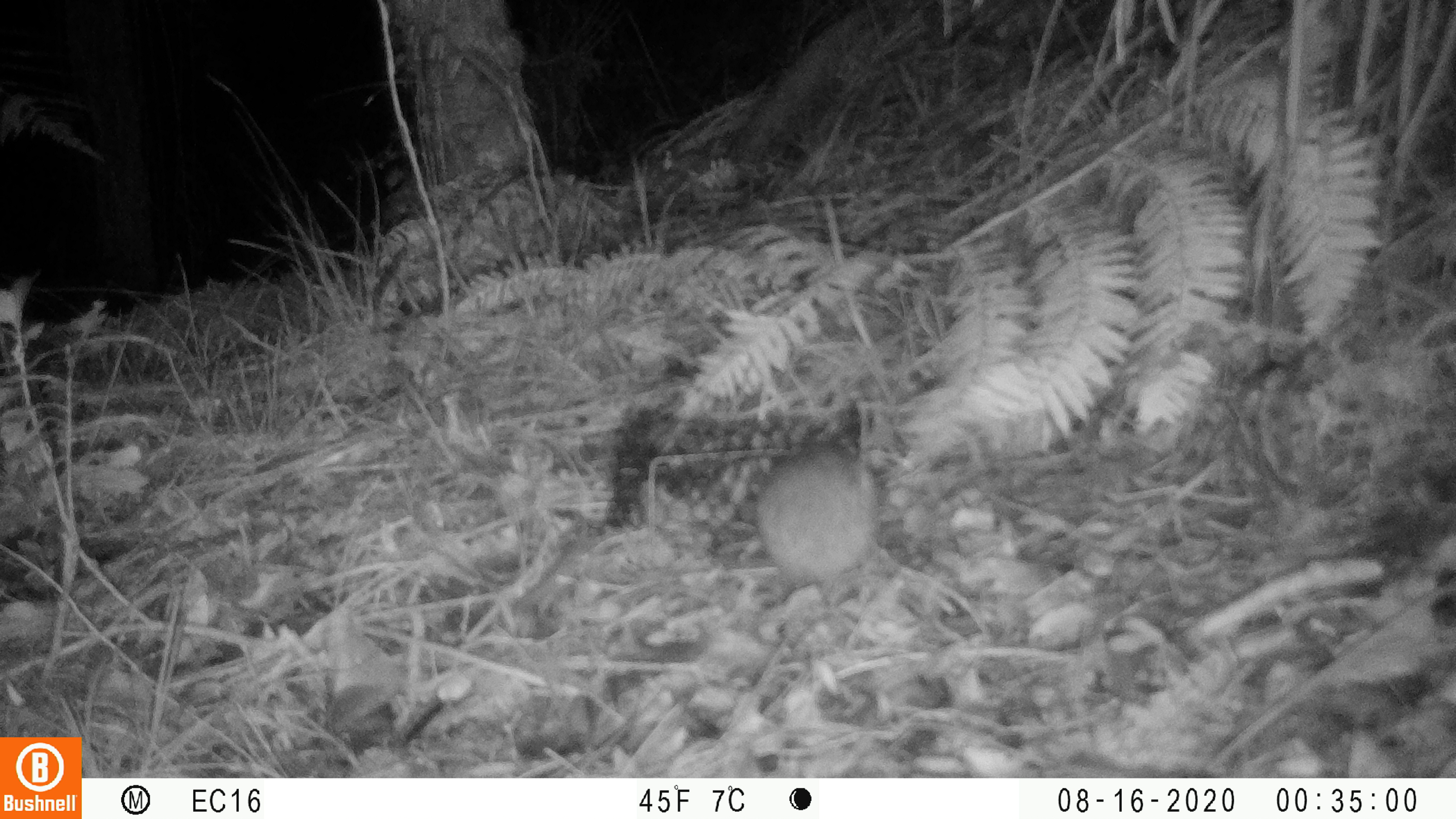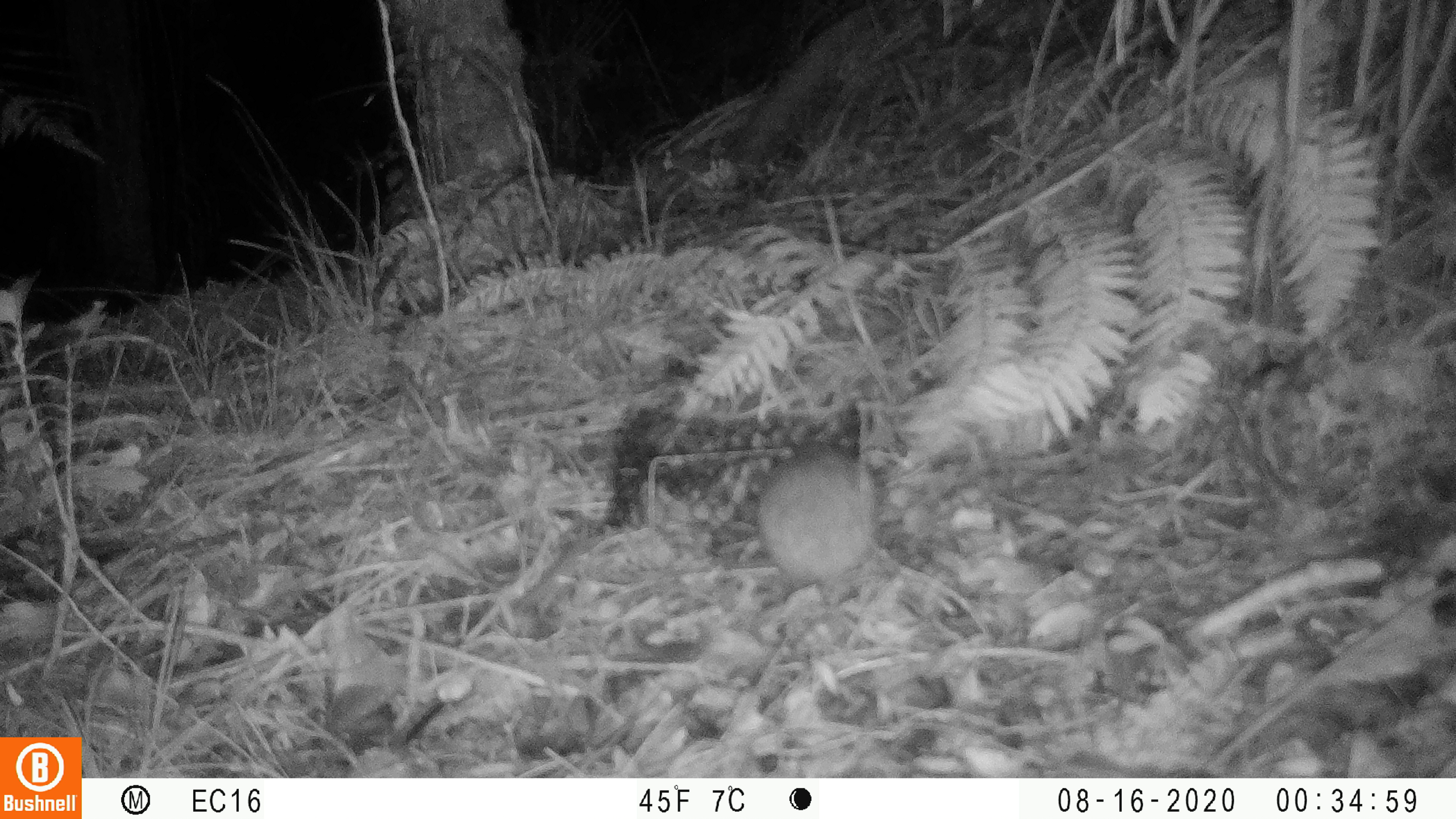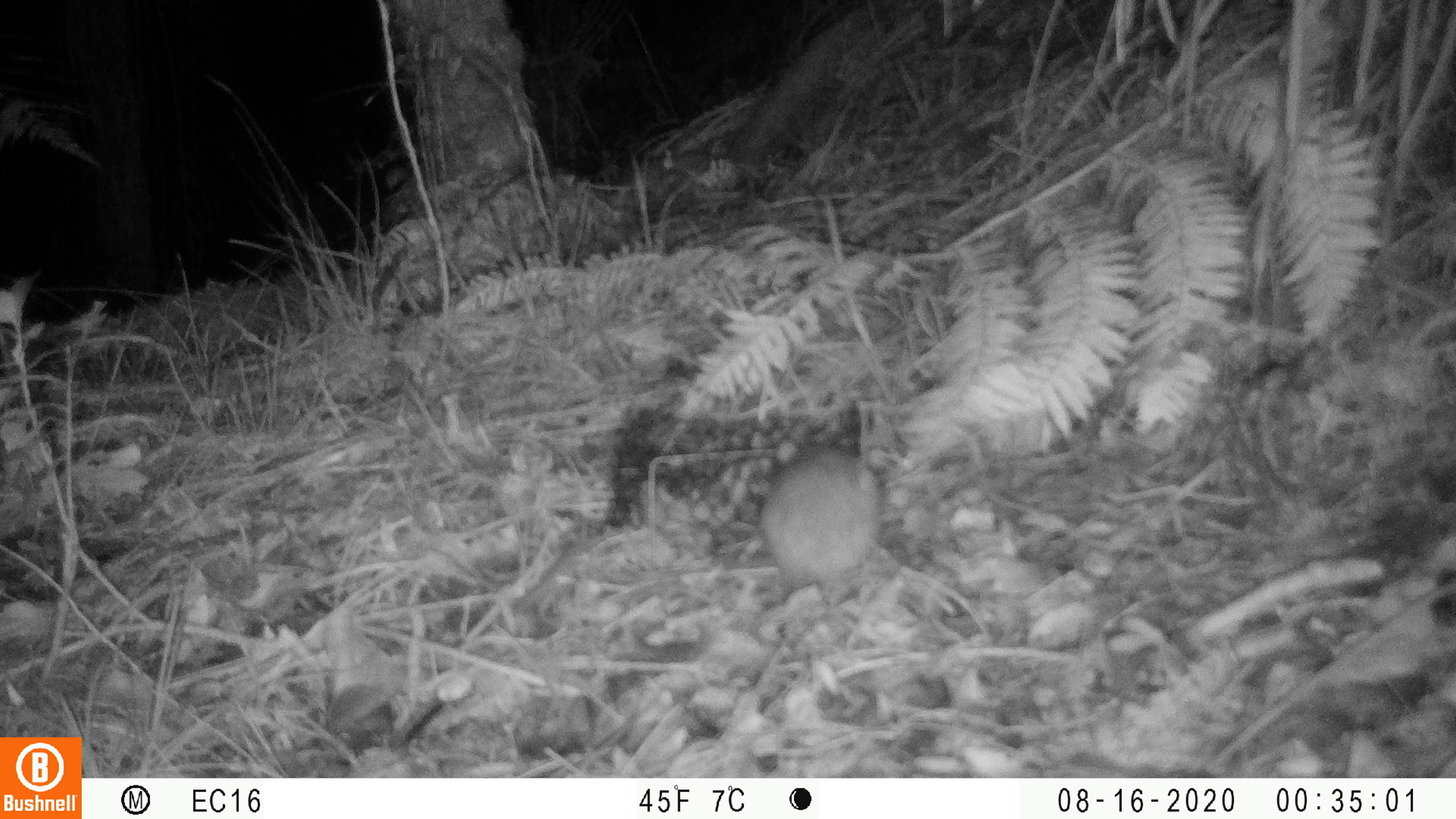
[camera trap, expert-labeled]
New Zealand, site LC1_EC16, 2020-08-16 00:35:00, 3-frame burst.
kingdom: Animalia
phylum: Chordata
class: Mammalia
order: Rodentia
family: Muridae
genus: Rattus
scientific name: Rattus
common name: rat